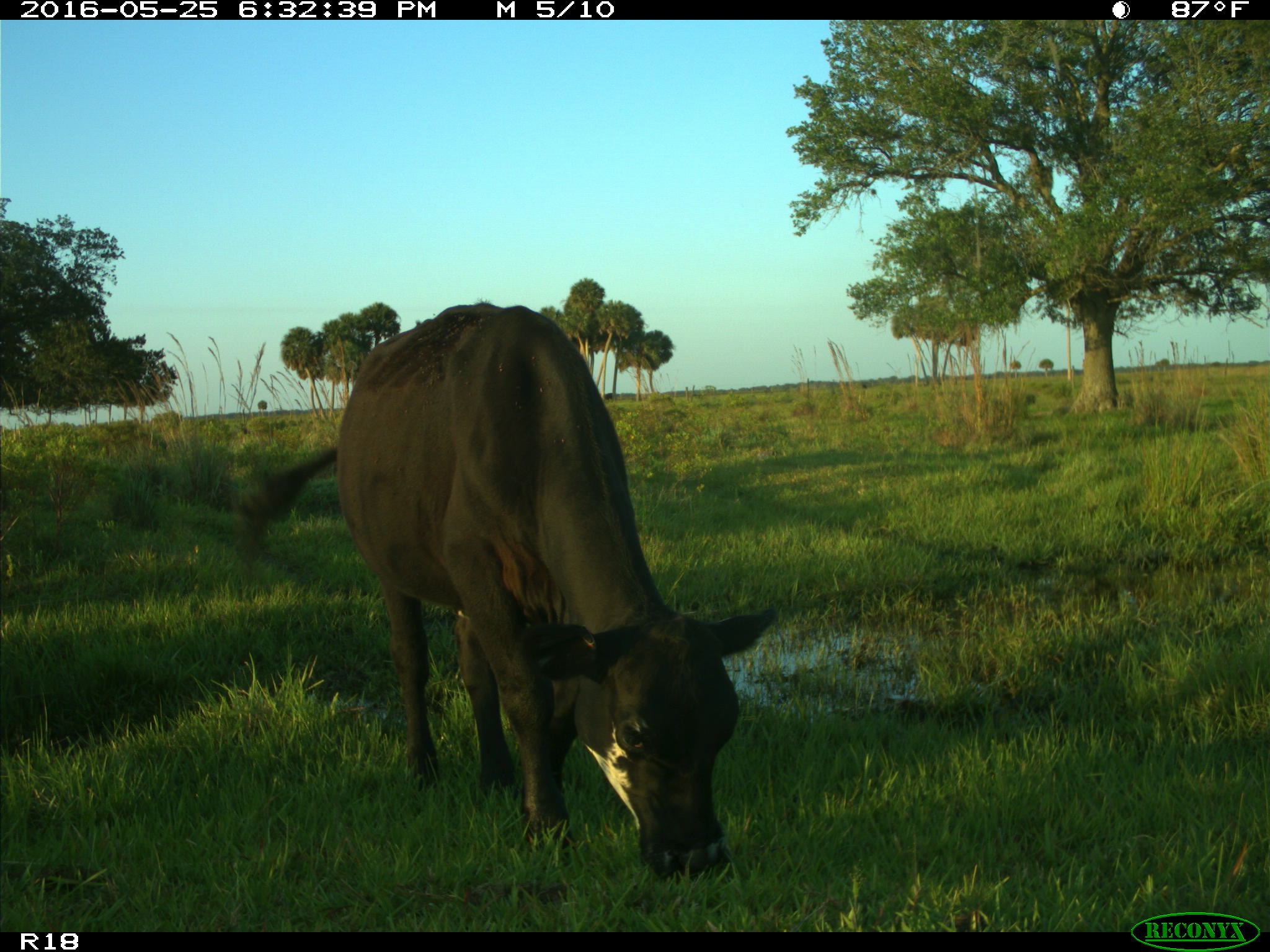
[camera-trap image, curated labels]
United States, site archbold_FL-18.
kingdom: Animalia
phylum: Chordata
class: Mammalia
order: Artiodactyla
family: Bovidae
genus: Bos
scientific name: Bos taurus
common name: domestic cow